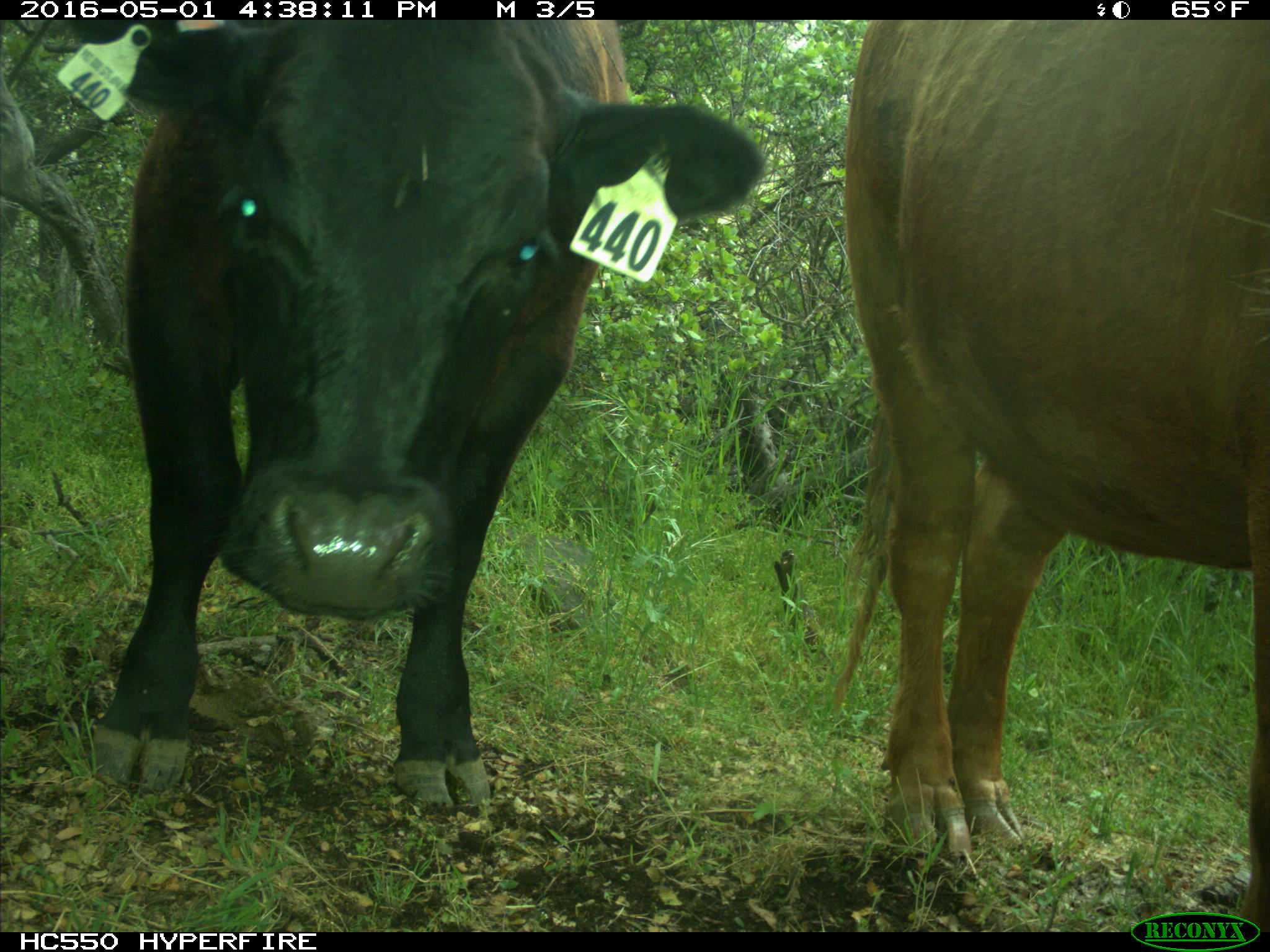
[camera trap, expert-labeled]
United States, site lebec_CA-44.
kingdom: Animalia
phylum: Chordata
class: Mammalia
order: Artiodactyla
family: Bovidae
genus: Bos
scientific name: Bos taurus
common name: domestic cow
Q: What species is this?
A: Bos taurus (domestic cow).